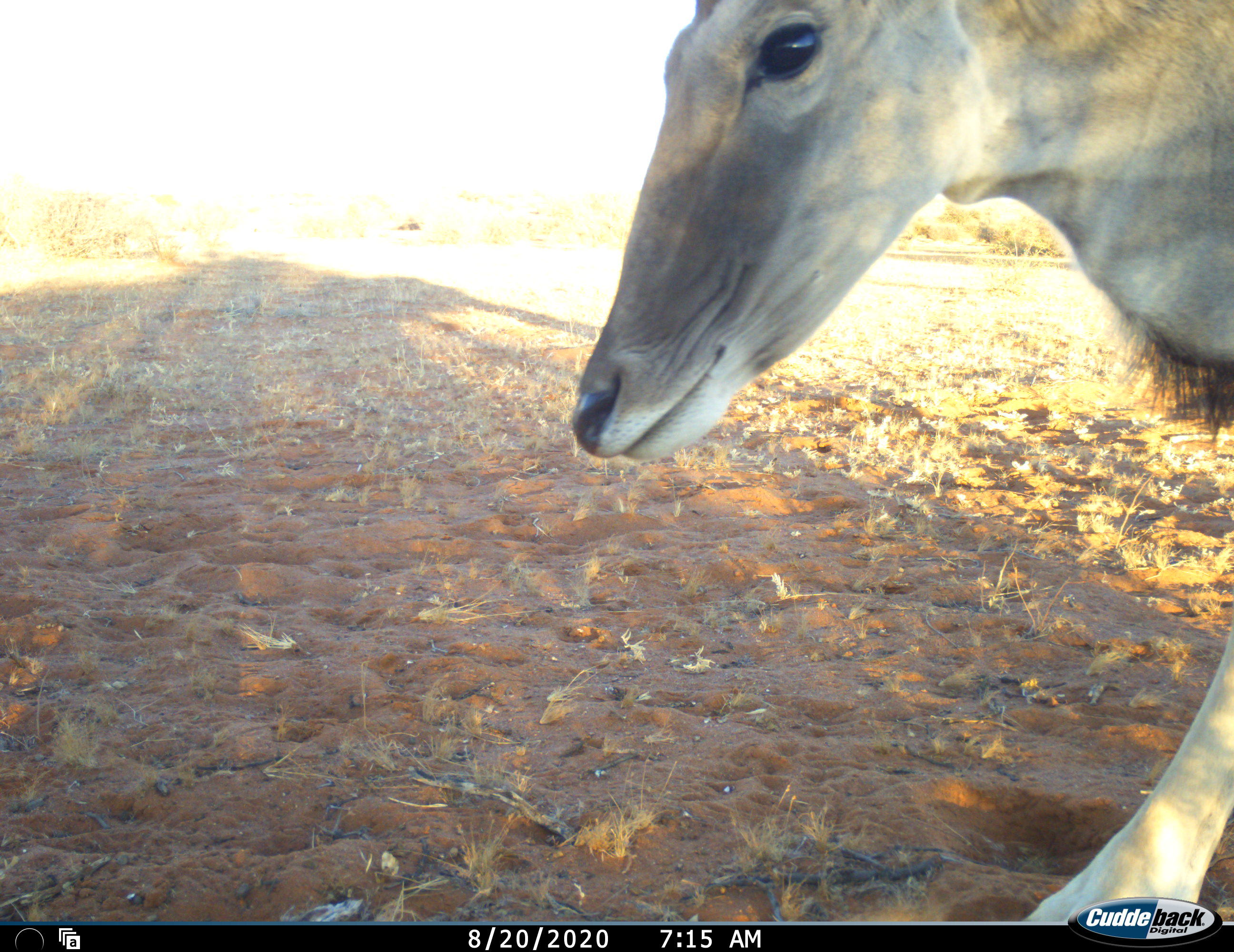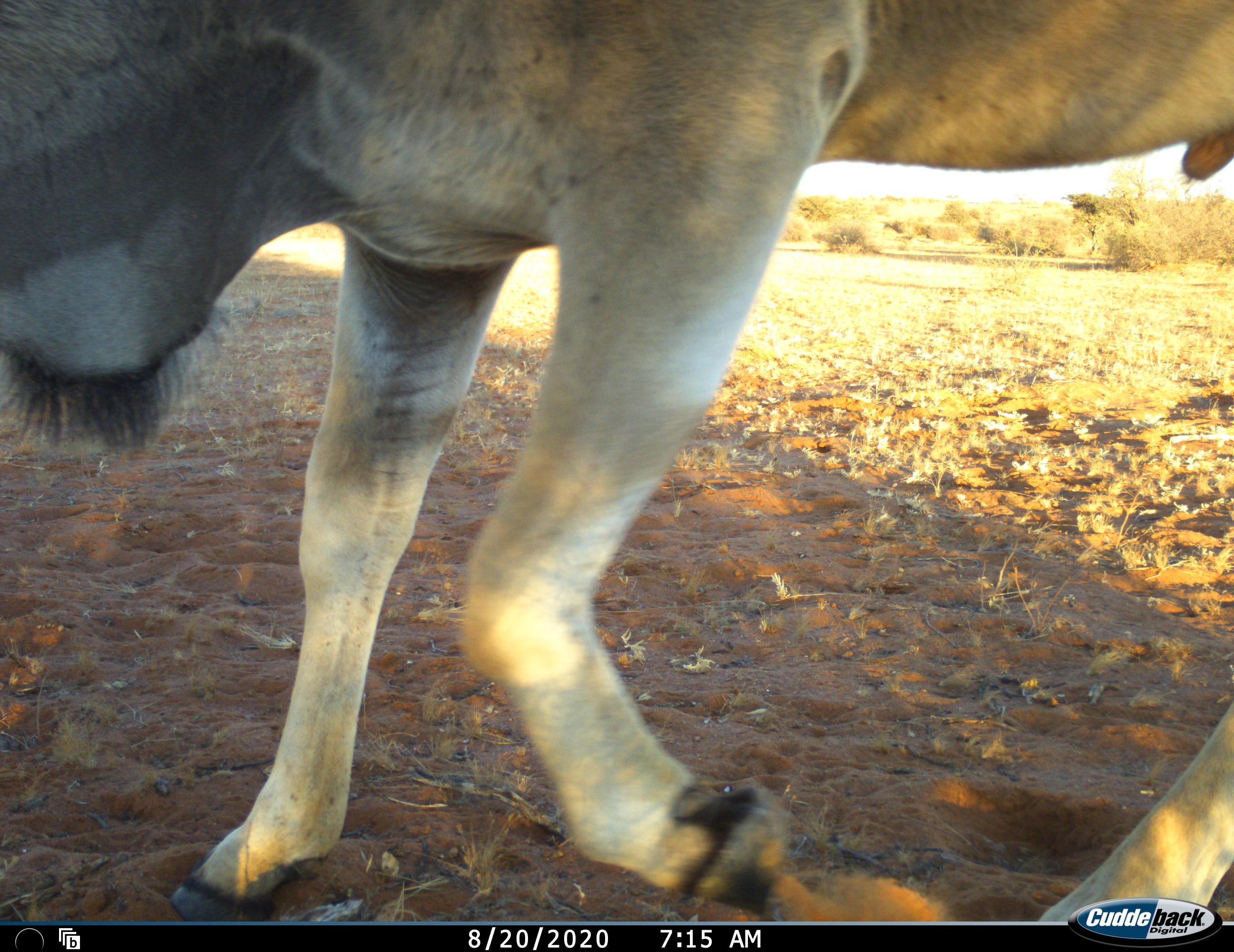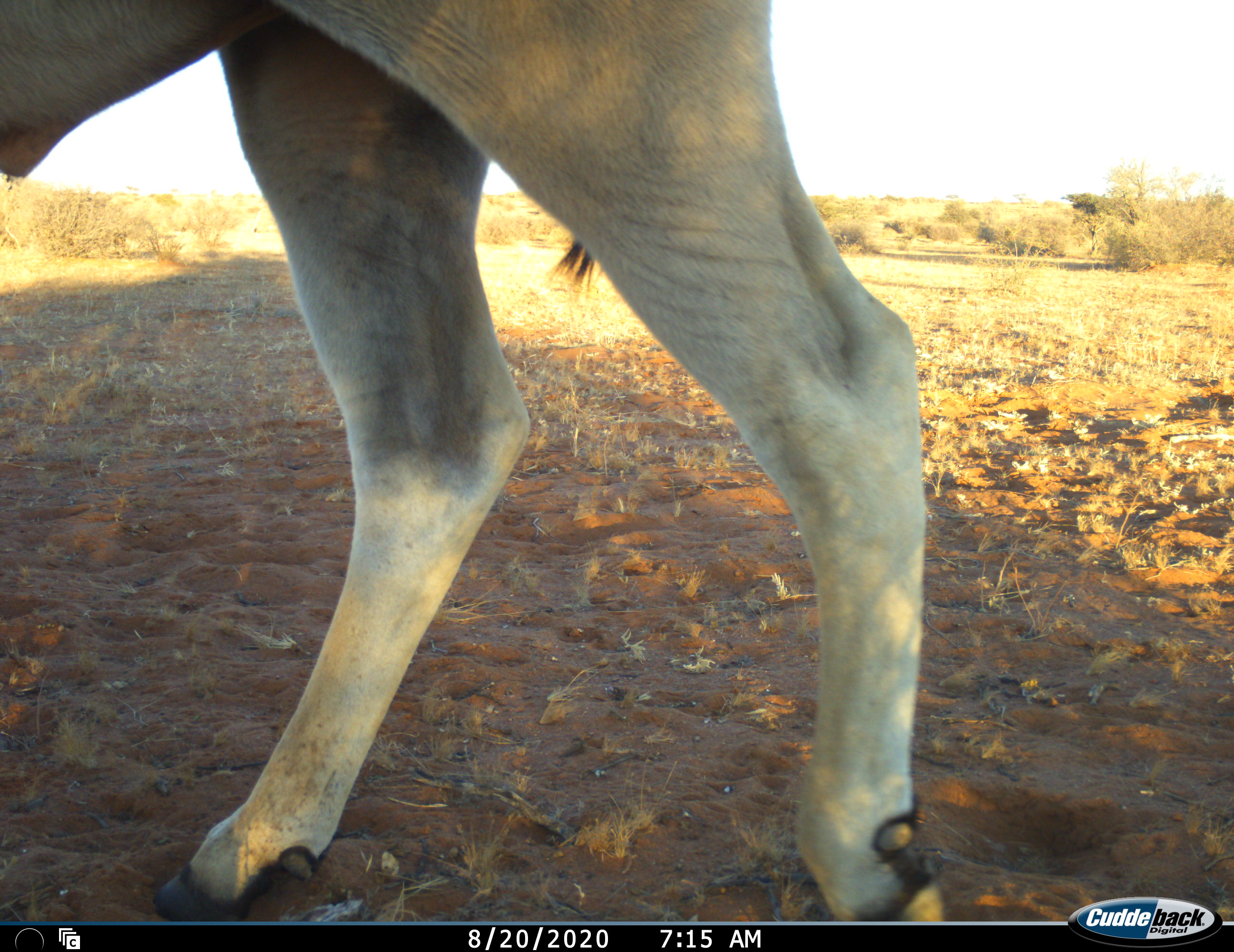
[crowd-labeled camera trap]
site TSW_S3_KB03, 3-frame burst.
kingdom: Animalia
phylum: Chordata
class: Mammalia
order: Artiodactyla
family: Bovidae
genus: Tragelaphus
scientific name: Tragelaphus oryx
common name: eland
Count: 1.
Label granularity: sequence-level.